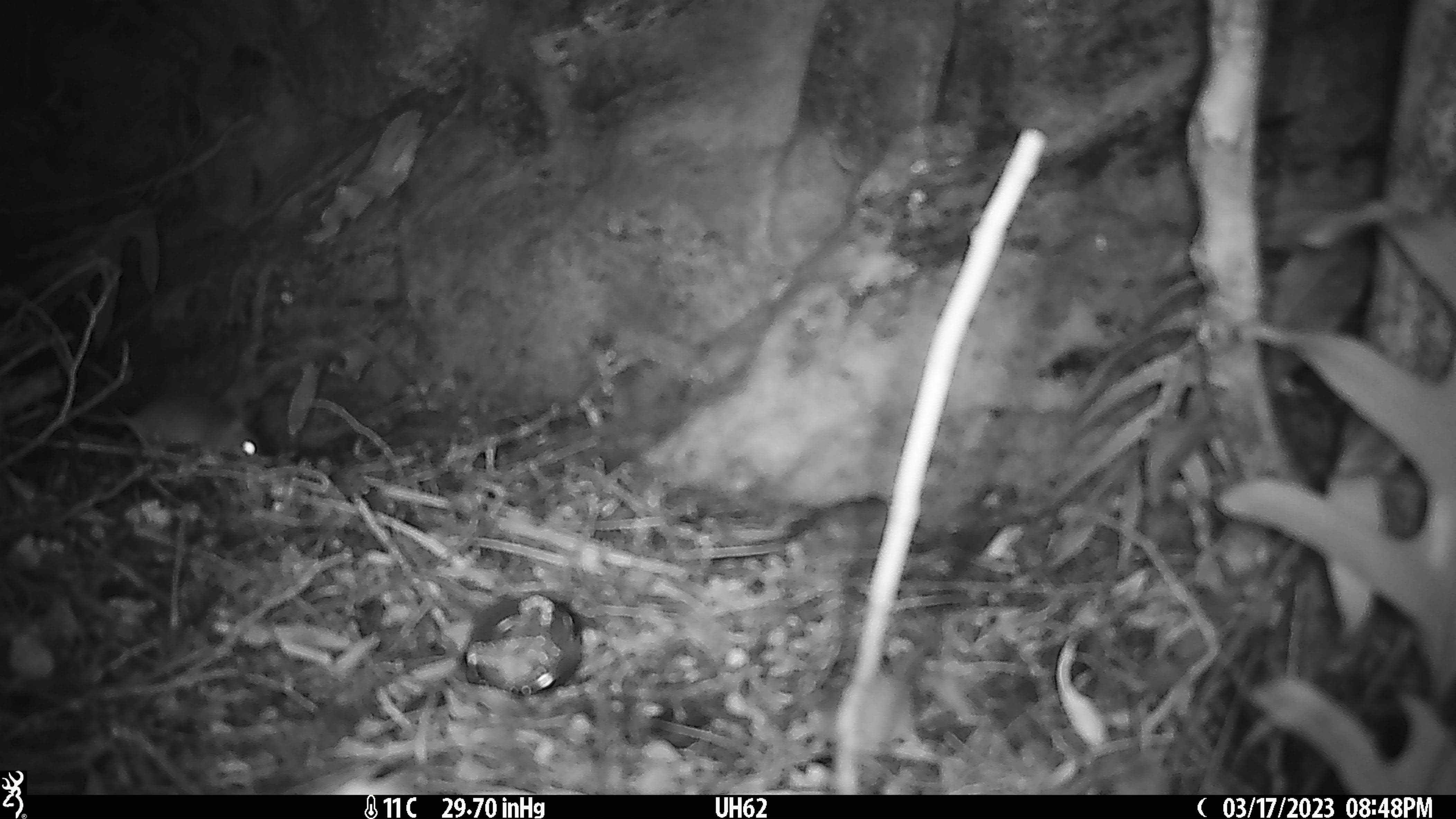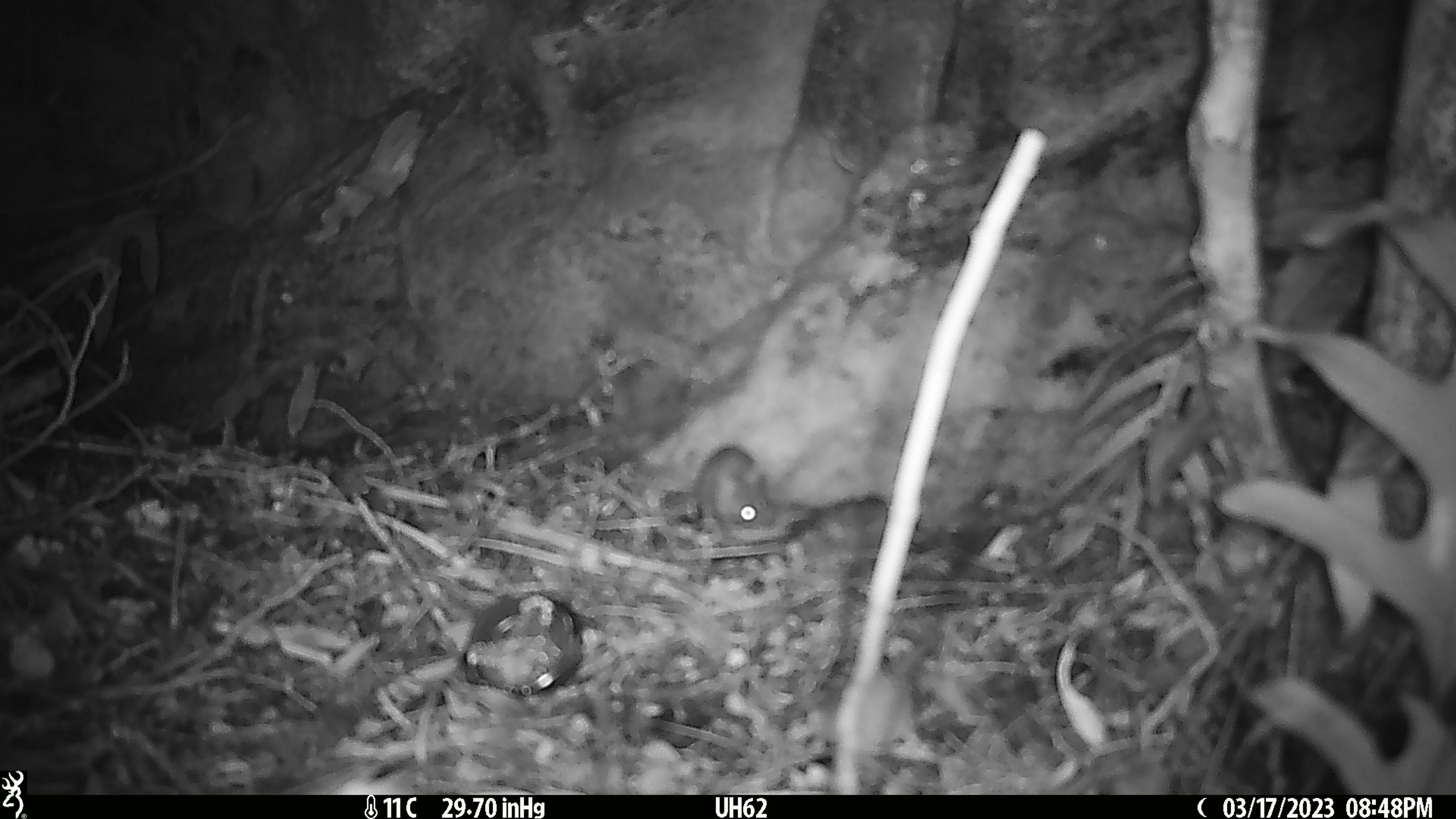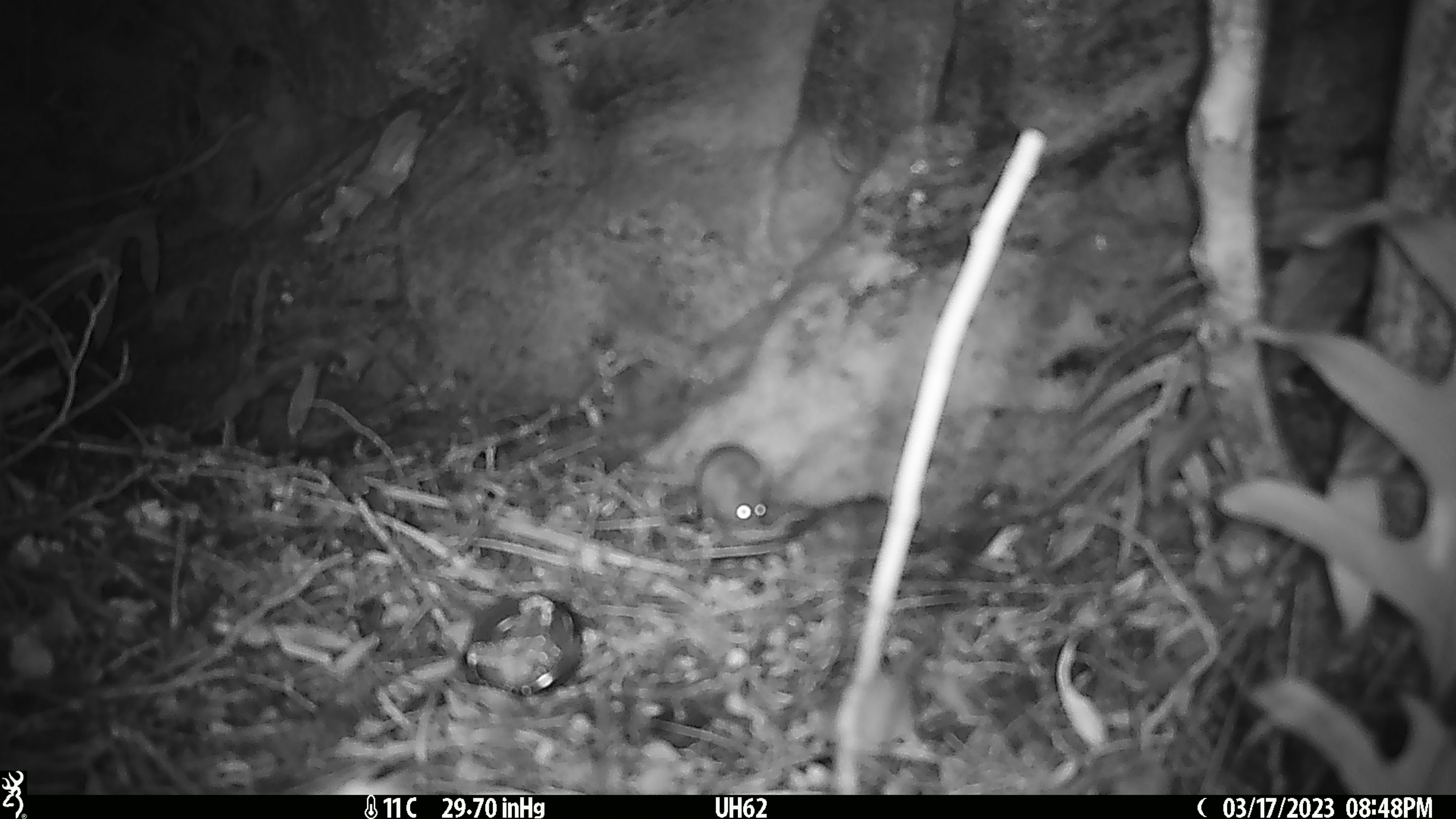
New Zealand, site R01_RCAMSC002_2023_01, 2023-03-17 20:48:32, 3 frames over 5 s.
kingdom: Animalia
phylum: Chordata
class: Mammalia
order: Rodentia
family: Muridae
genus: Mus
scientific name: Mus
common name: mouse